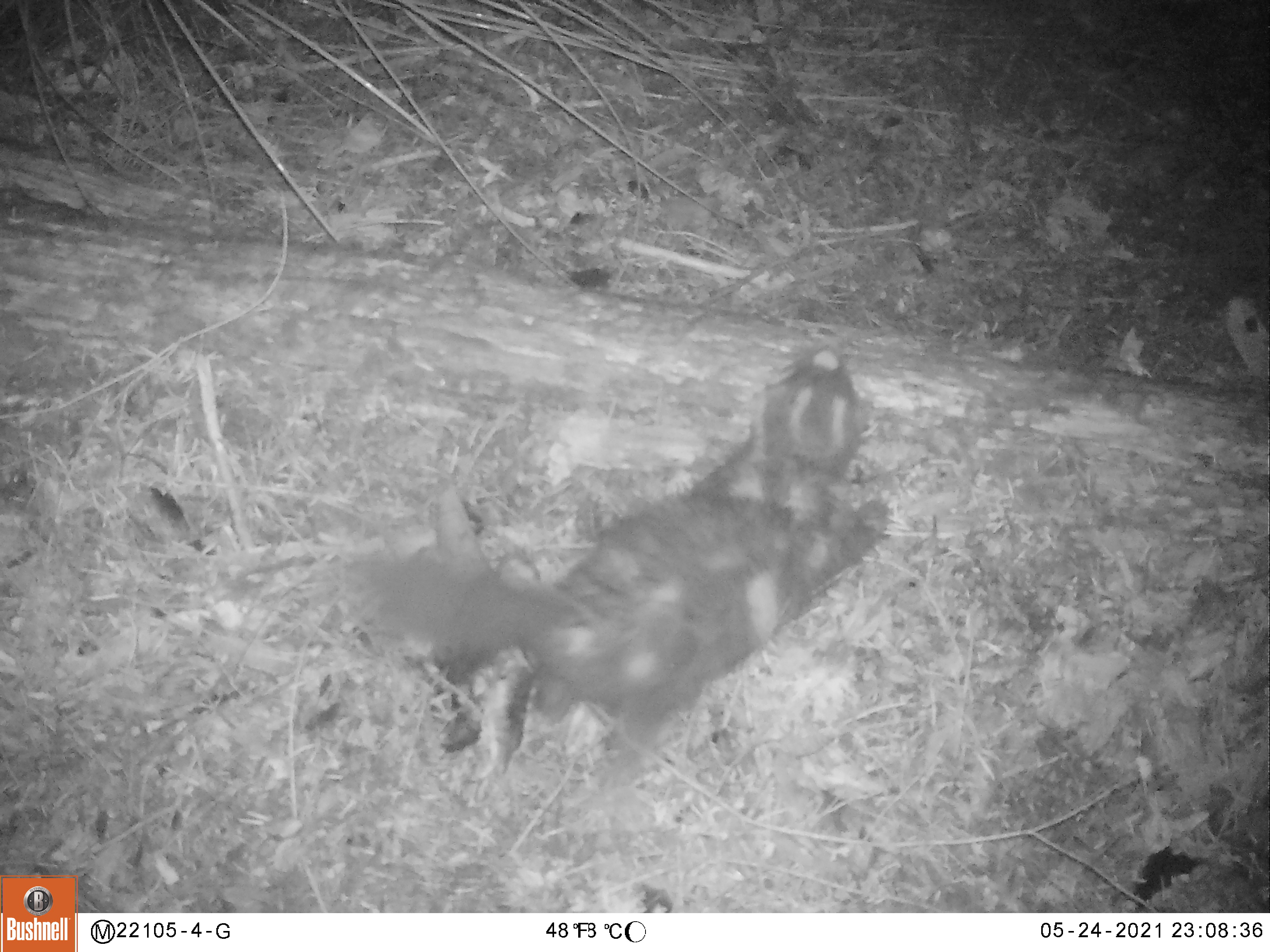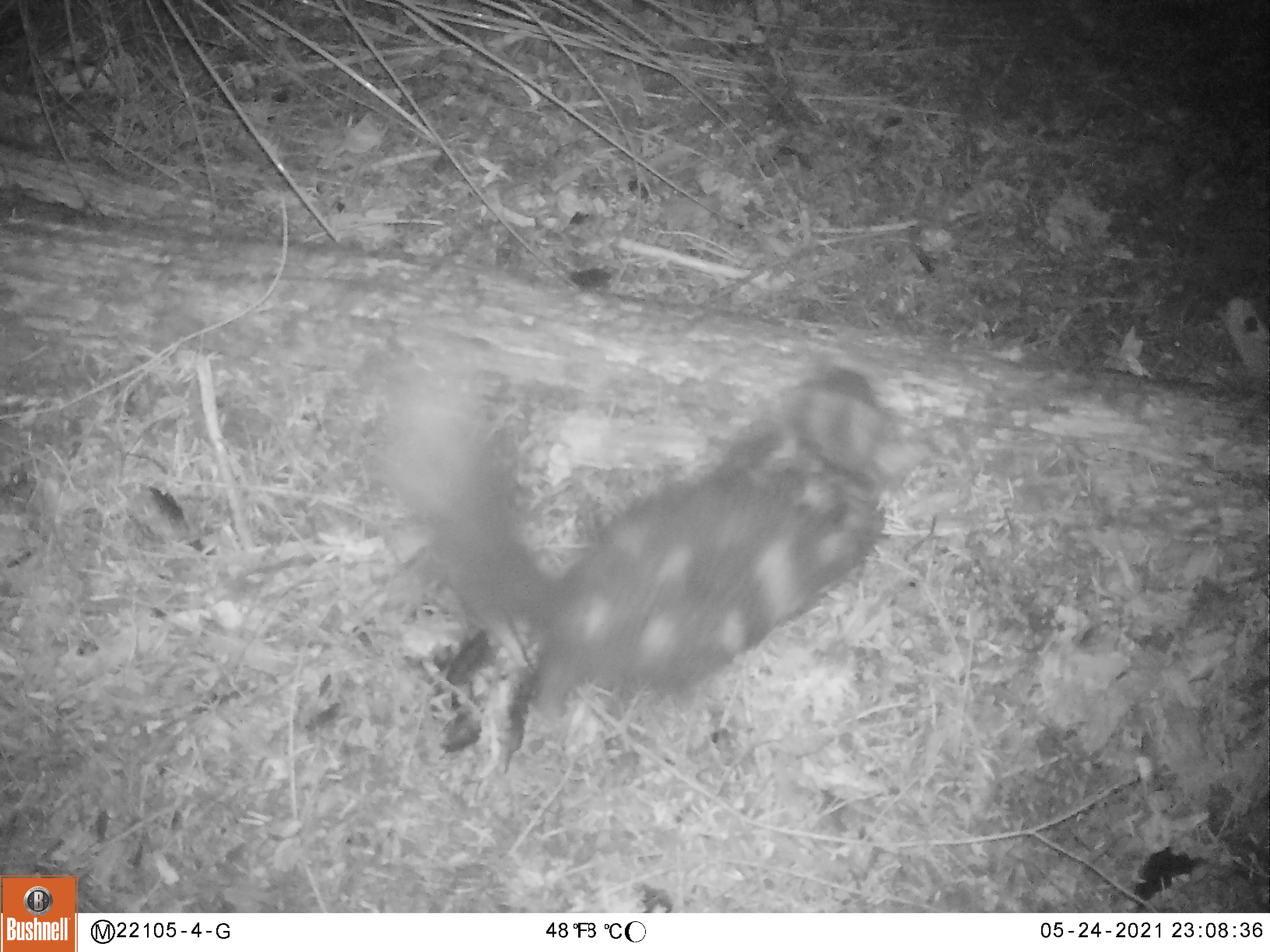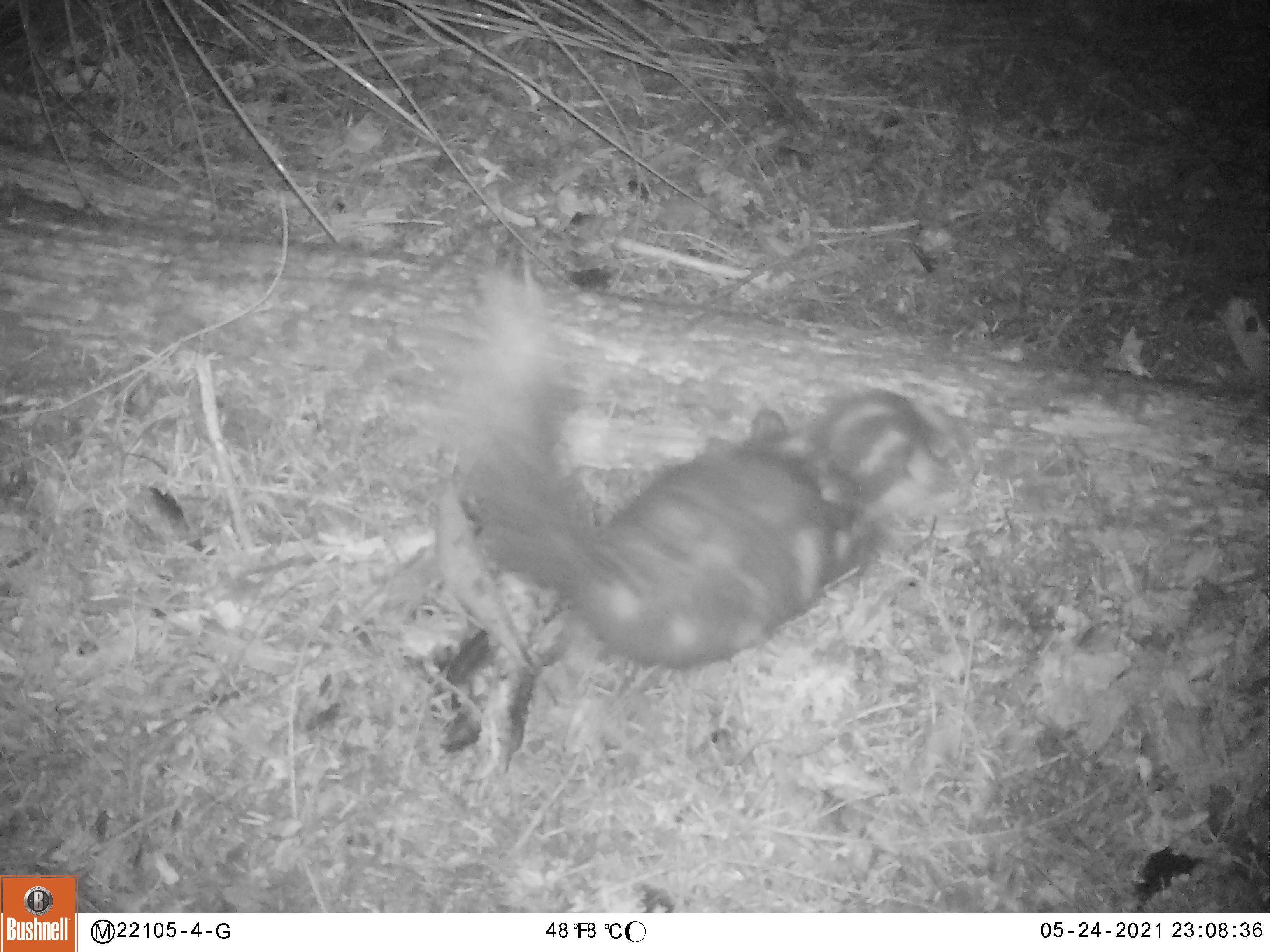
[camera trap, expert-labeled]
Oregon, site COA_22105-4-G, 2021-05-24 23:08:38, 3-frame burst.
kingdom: Animalia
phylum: Chordata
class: Mammalia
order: Carnivora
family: Mephitidae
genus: Spilogale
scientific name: Spilogale gracilis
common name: western spotted skunk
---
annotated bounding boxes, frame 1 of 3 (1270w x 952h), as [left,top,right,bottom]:
western spotted skunk: [272,299,916,813]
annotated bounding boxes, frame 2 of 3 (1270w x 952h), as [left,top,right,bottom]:
western spotted skunk: [350,298,972,805]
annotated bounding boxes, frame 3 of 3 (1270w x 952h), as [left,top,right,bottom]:
western spotted skunk: [370,224,1078,744]